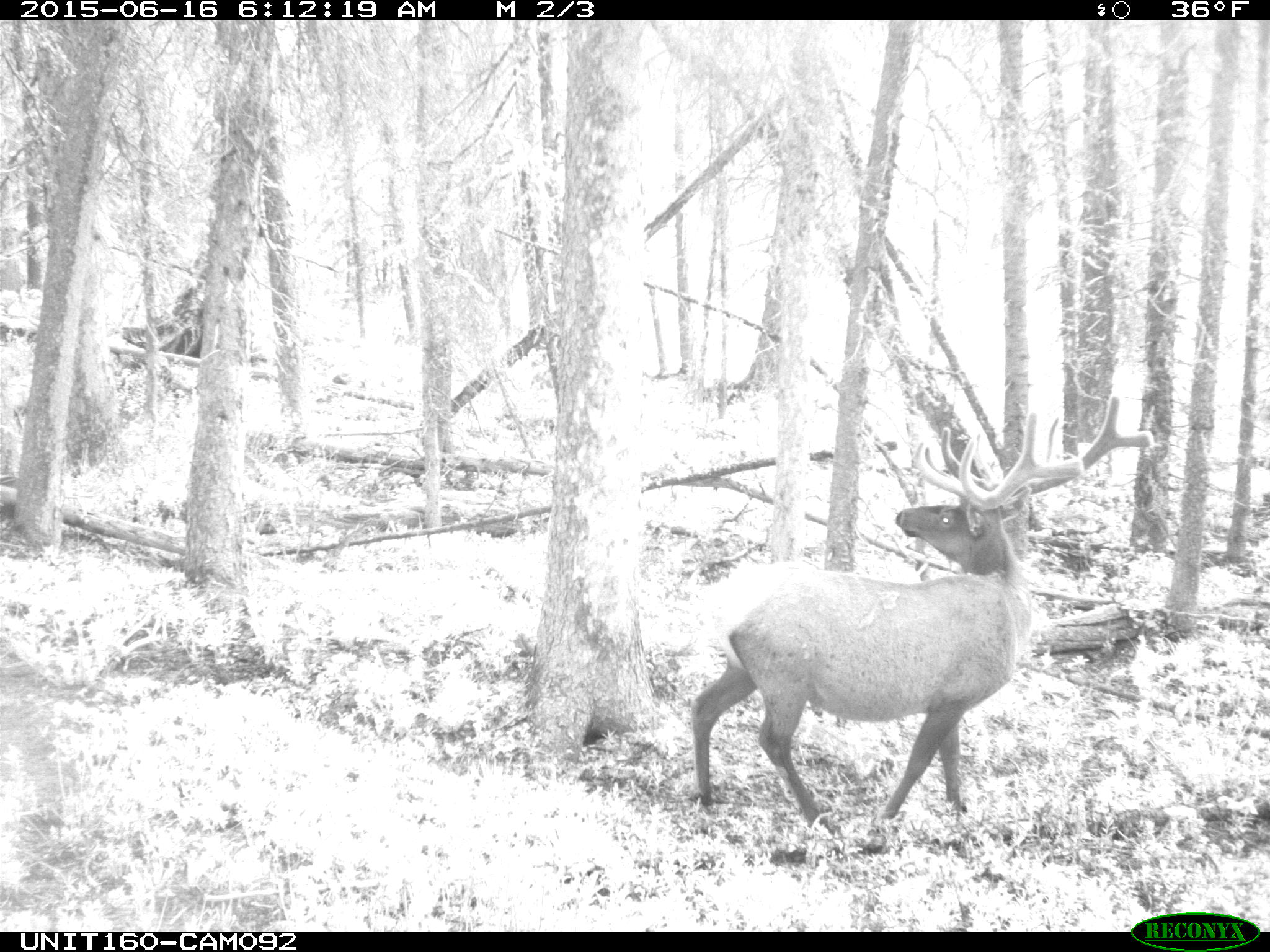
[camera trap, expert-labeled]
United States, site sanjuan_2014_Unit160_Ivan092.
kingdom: Animalia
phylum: Chordata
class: Mammalia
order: Artiodactyla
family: Cervidae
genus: Cervus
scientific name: Cervus elaphus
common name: red deer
Cervus elaphus (red deer).